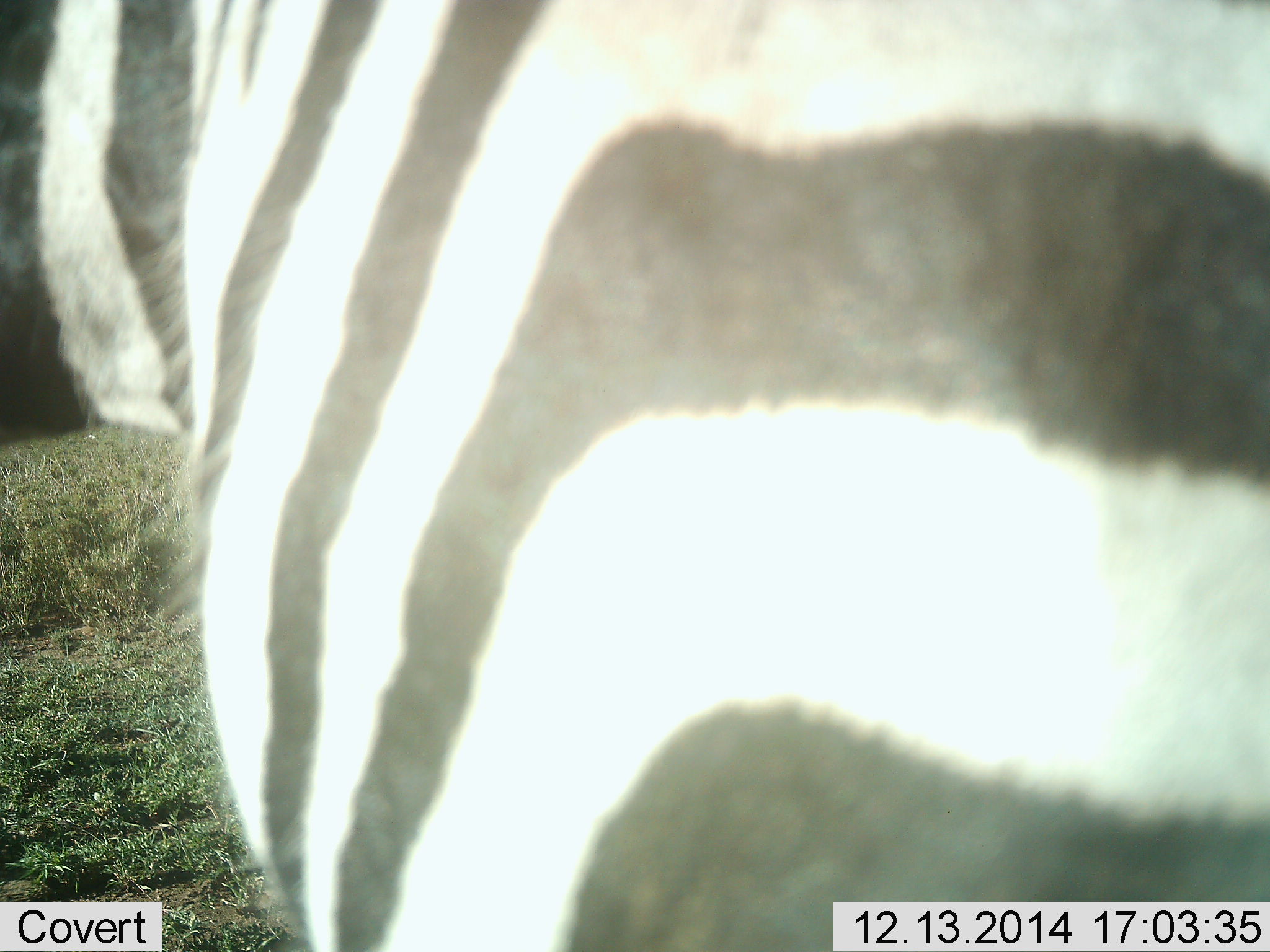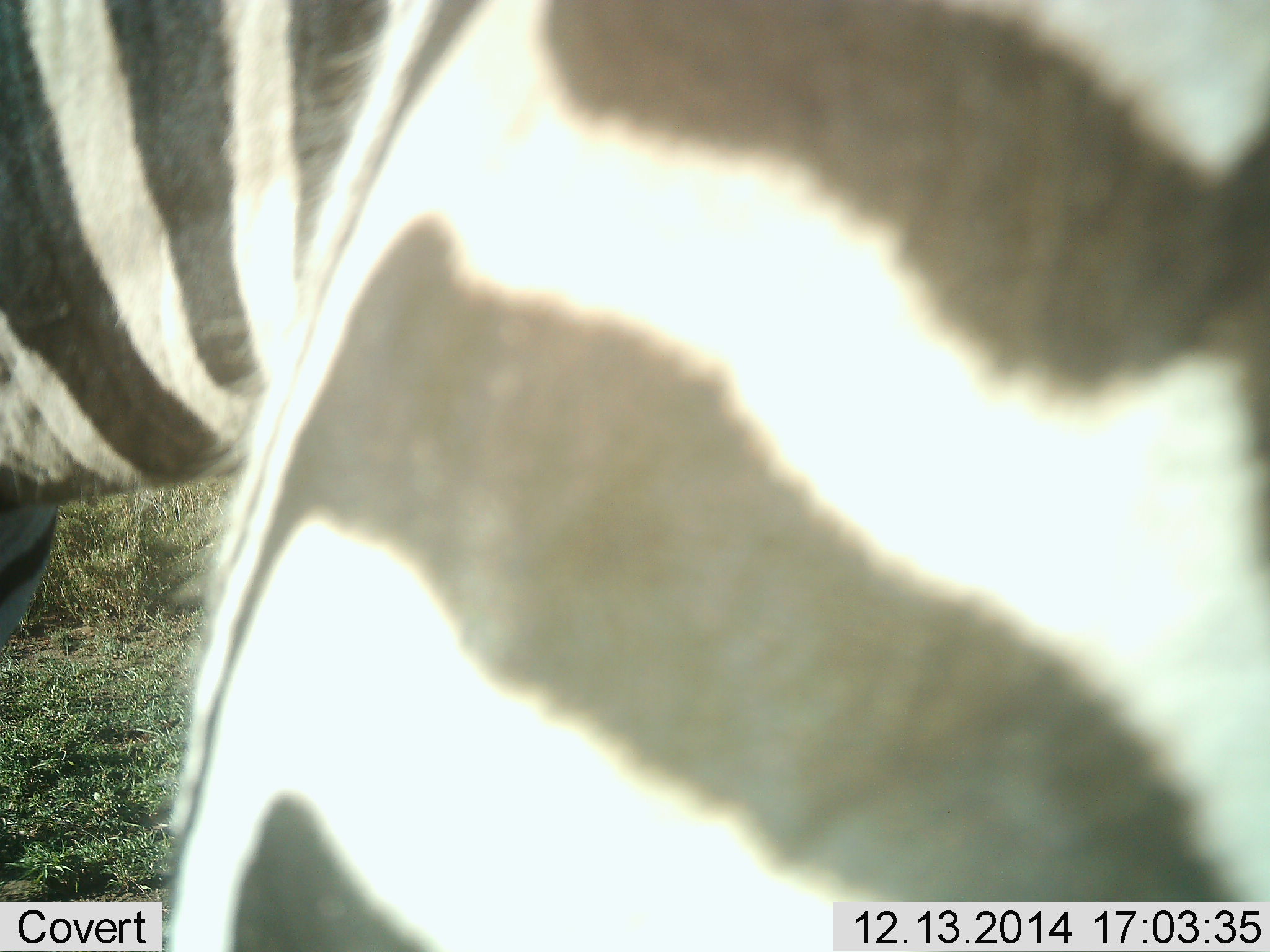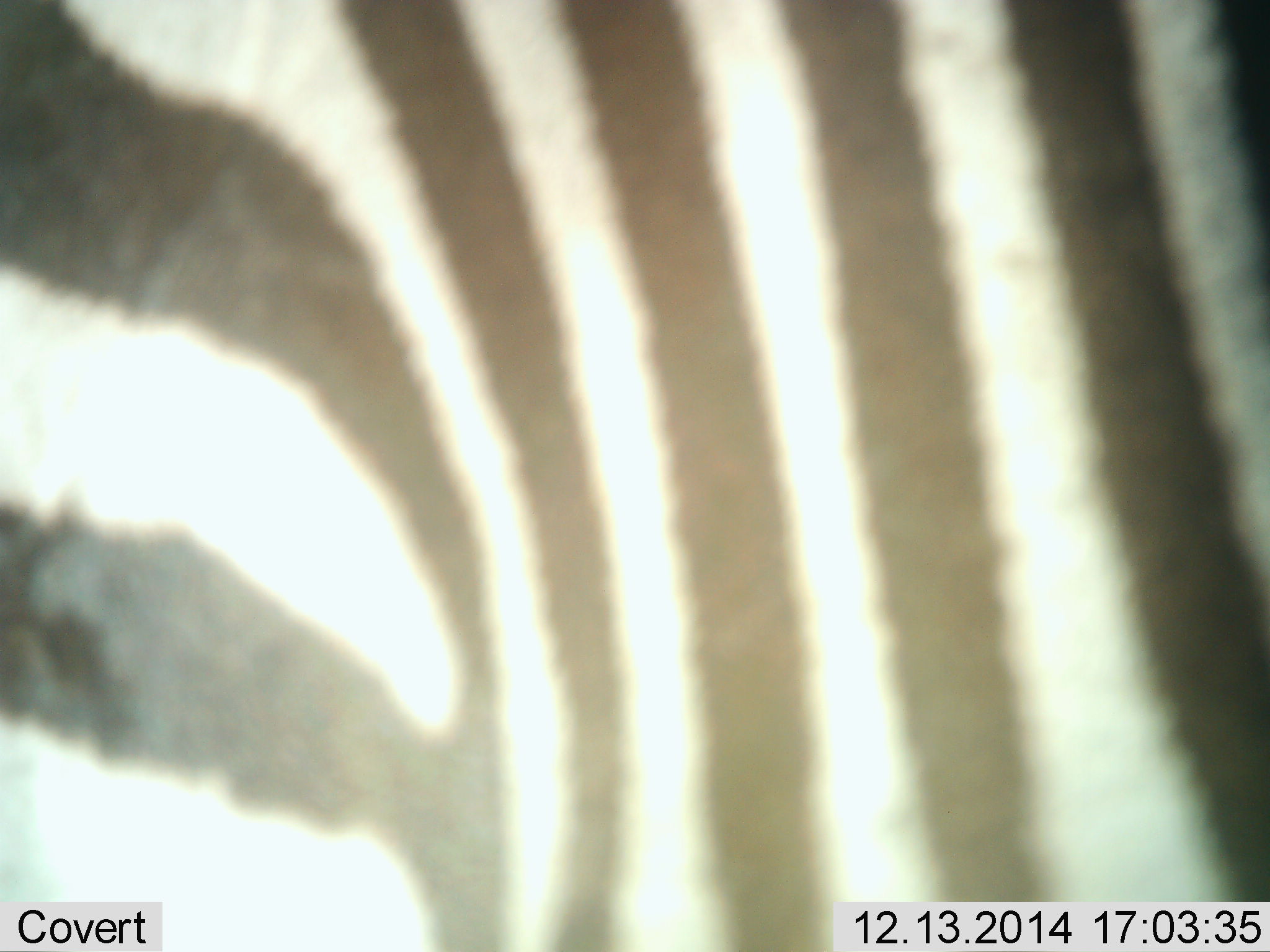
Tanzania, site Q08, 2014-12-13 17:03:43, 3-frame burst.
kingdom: Animalia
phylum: Chordata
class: Mammalia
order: Perissodactyla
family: Equidae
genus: Equus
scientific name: Equus quagga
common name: plains zebra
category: zebra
Zebra (plains zebra) (Equus quagga), count 1. Behavior (volunteer vote fractions): standing 60%, resting 0%, moving 50%, interacting 0%. Young present (vote fraction): 0%. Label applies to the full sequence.